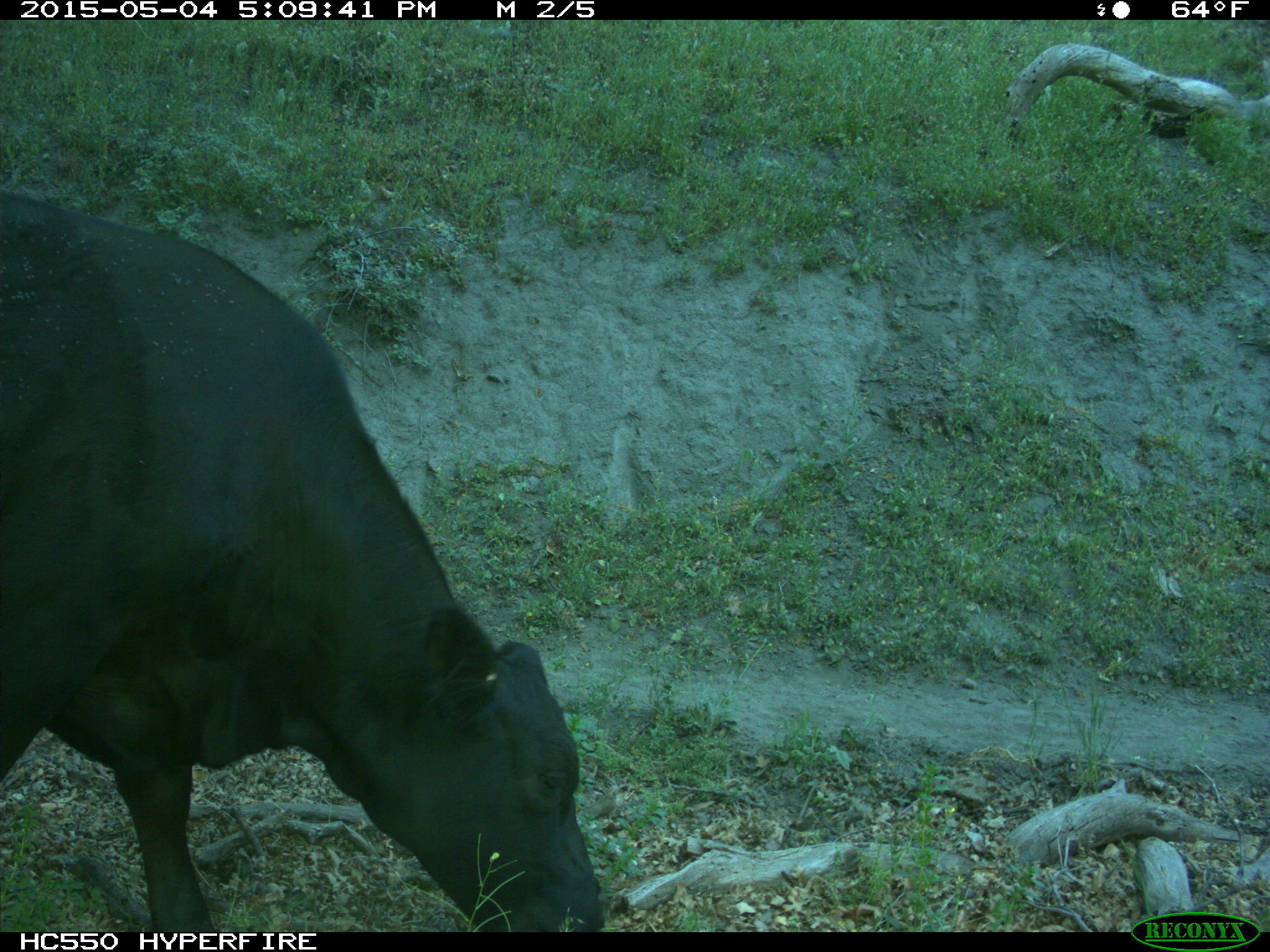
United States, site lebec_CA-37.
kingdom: Animalia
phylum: Chordata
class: Mammalia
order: Artiodactyla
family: Bovidae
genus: Bos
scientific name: Bos taurus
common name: domestic cow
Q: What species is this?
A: Bos taurus (domestic cow).